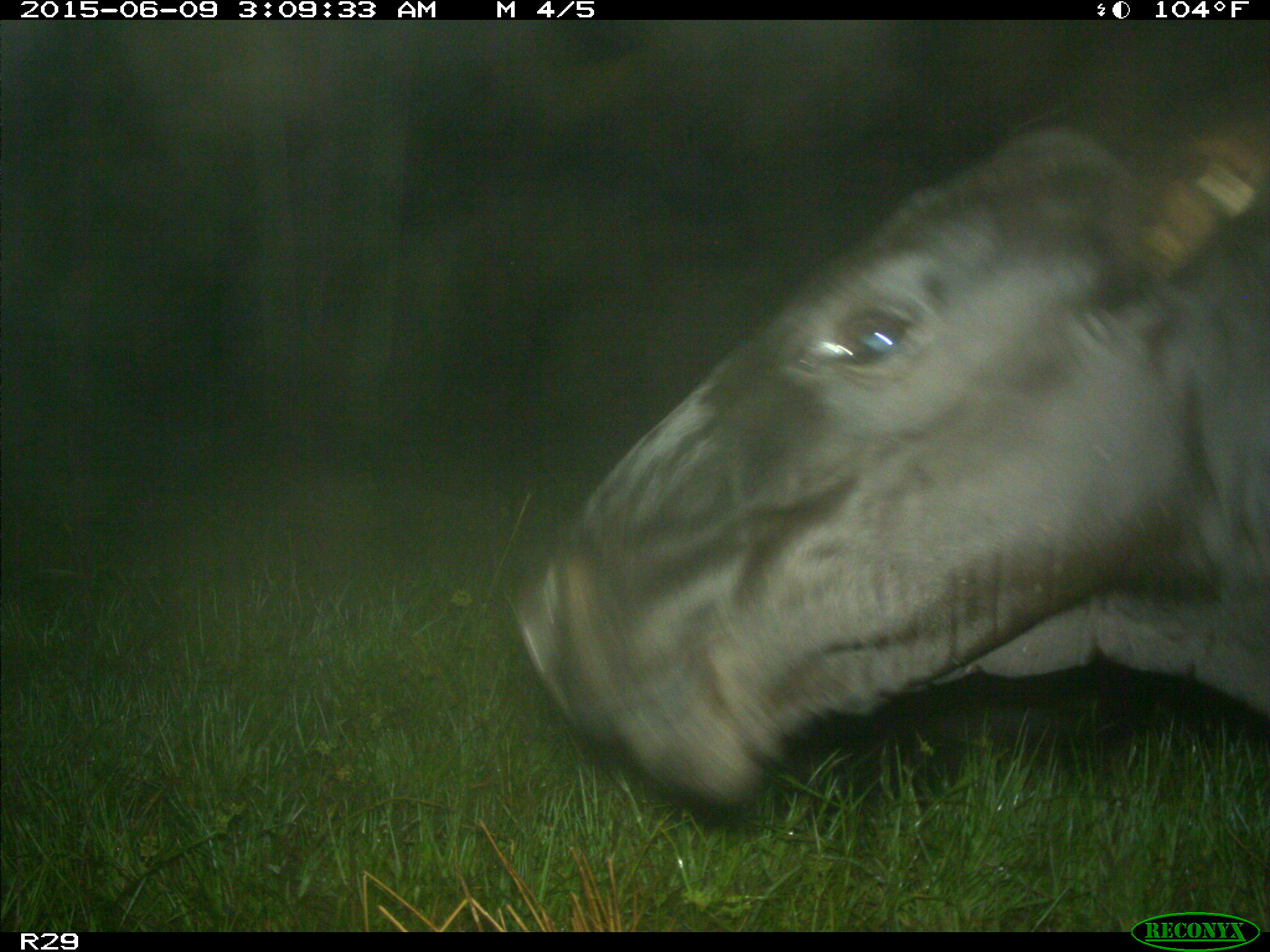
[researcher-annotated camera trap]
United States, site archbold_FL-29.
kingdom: Animalia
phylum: Chordata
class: Mammalia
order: Artiodactyla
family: Bovidae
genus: Bos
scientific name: Bos taurus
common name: domestic cow